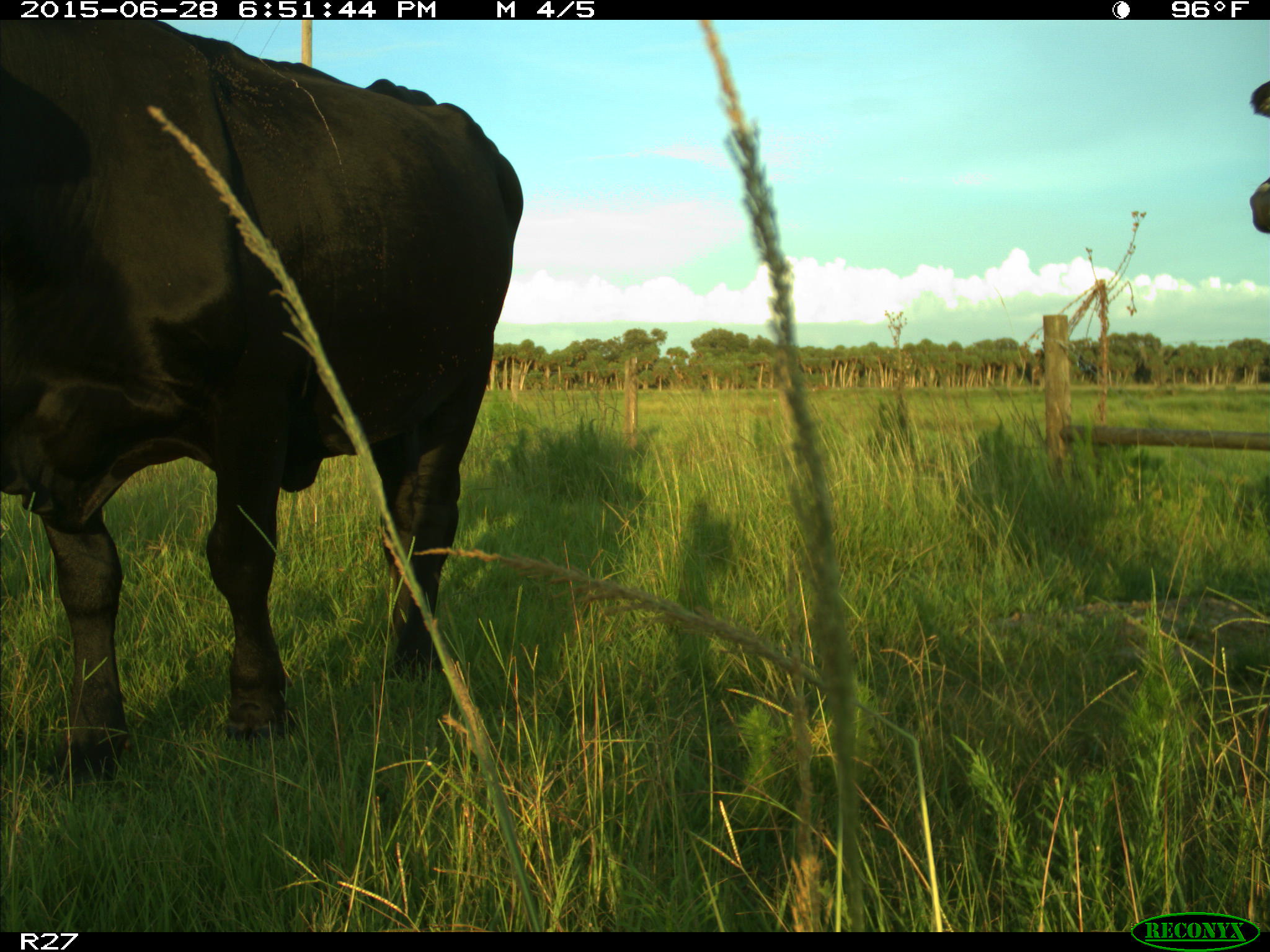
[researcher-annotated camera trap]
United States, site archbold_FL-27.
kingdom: Animalia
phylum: Chordata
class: Mammalia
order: Artiodactyla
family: Bovidae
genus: Bos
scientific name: Bos taurus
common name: domestic cow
Bos taurus (domestic cow).